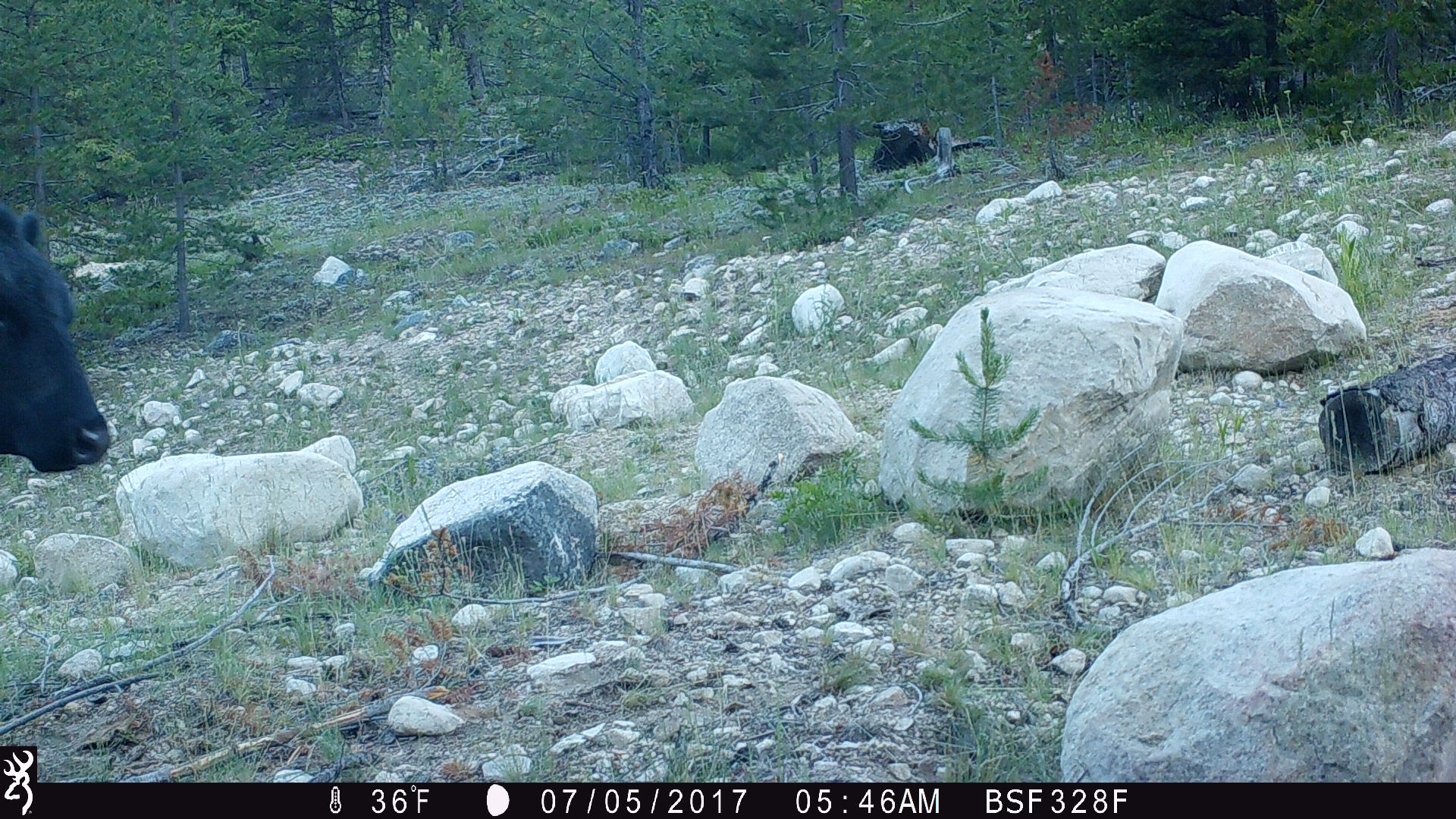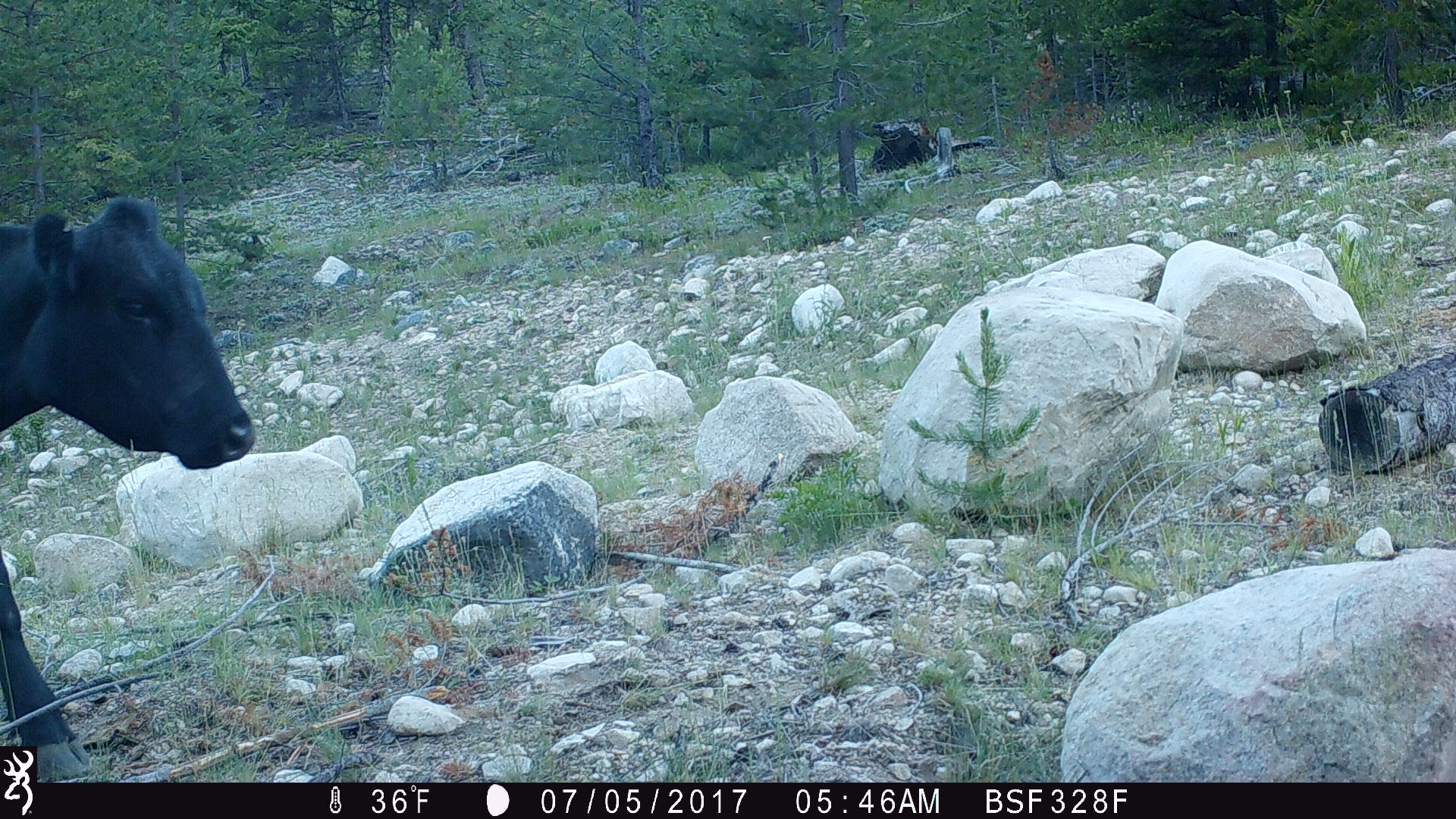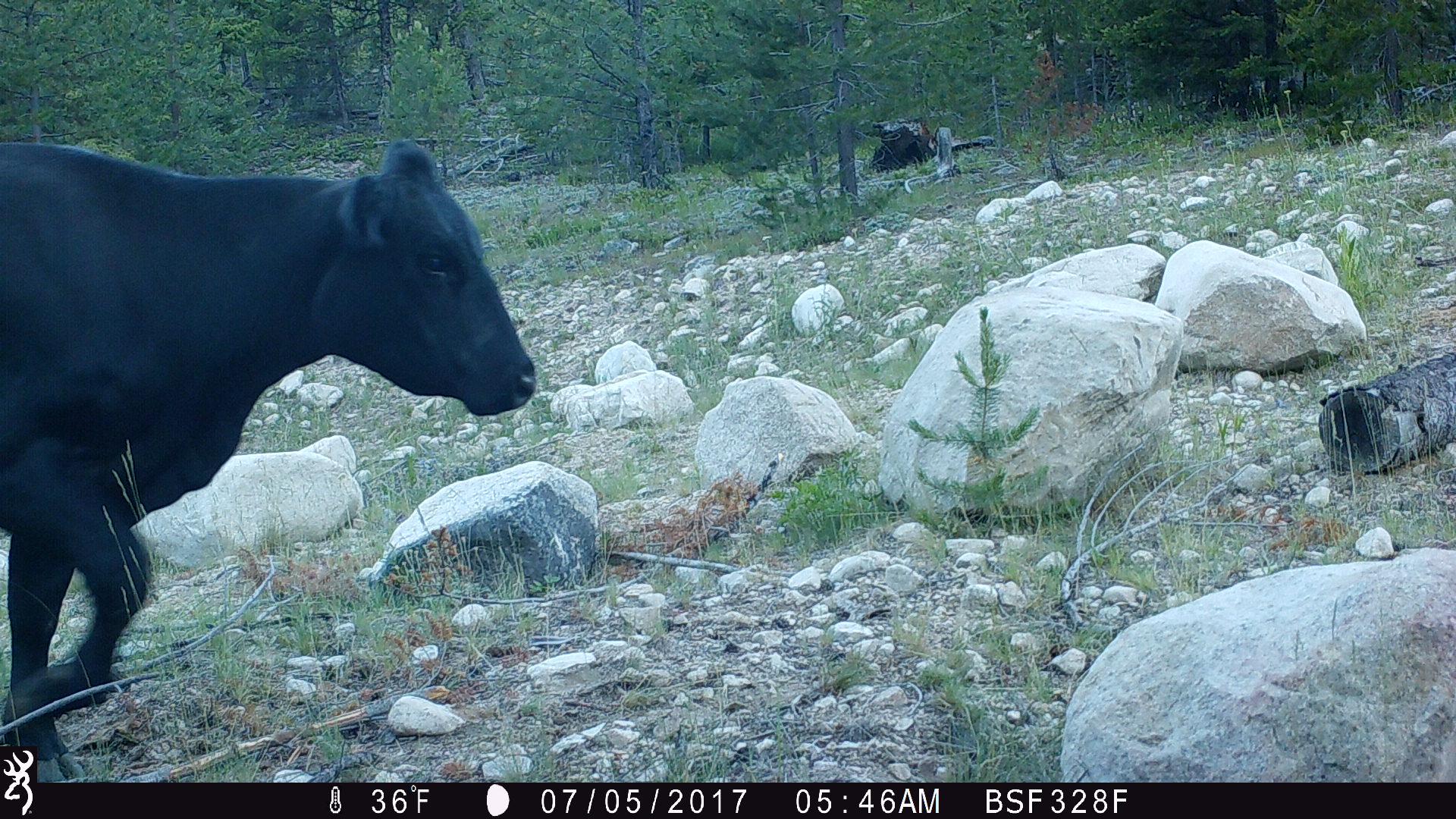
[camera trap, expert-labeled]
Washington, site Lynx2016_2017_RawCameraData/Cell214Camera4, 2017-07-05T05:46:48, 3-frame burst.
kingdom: Animalia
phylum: Chordata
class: Mammalia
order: Artiodactyla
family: Bovidae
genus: Bos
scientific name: Bos taurus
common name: domestic cattle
Domestic cattle (Bos taurus). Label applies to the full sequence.